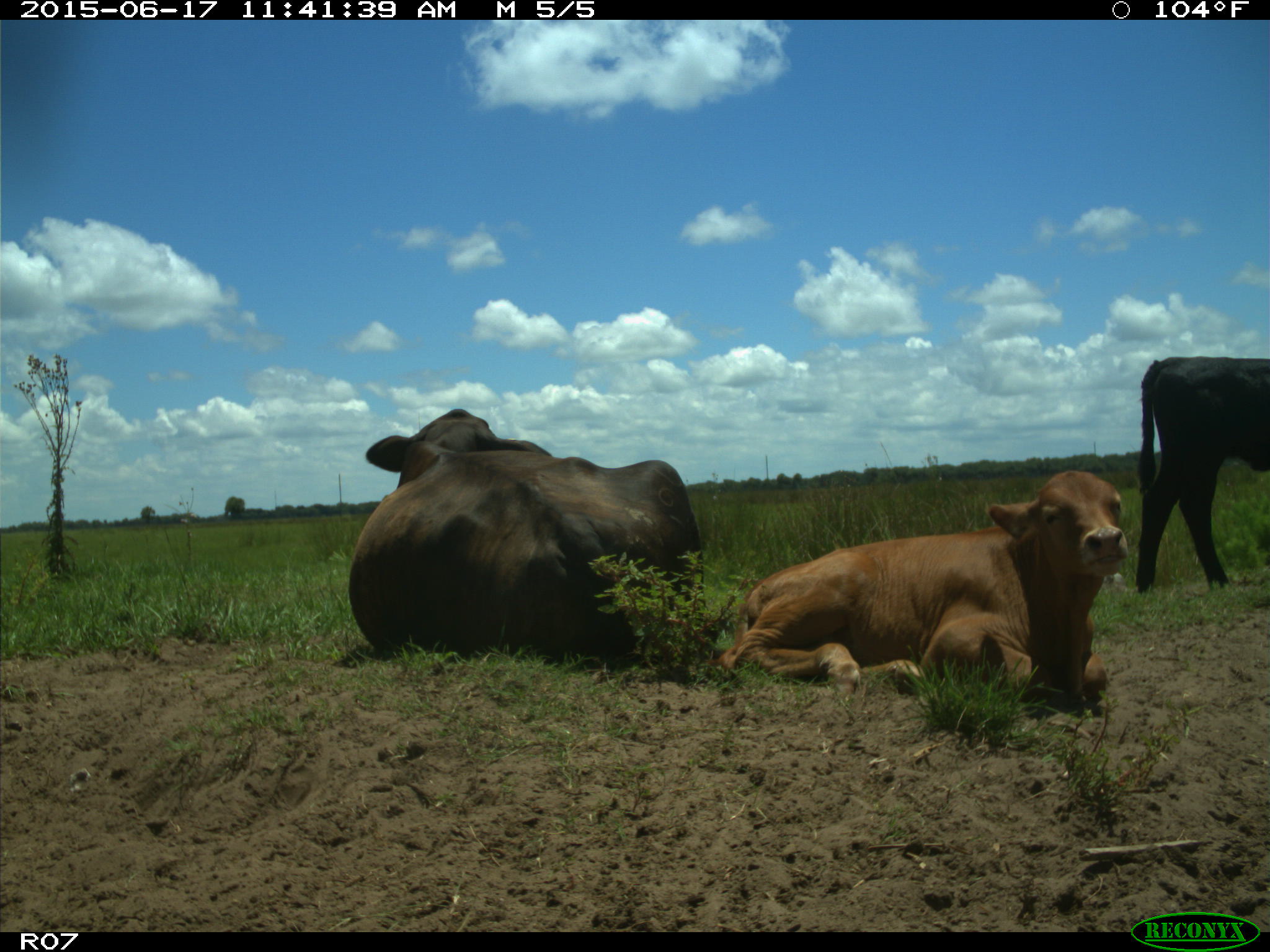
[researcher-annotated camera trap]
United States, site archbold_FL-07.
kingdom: Animalia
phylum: Chordata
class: Mammalia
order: Artiodactyla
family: Bovidae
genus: Bos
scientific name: Bos taurus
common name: domestic cow